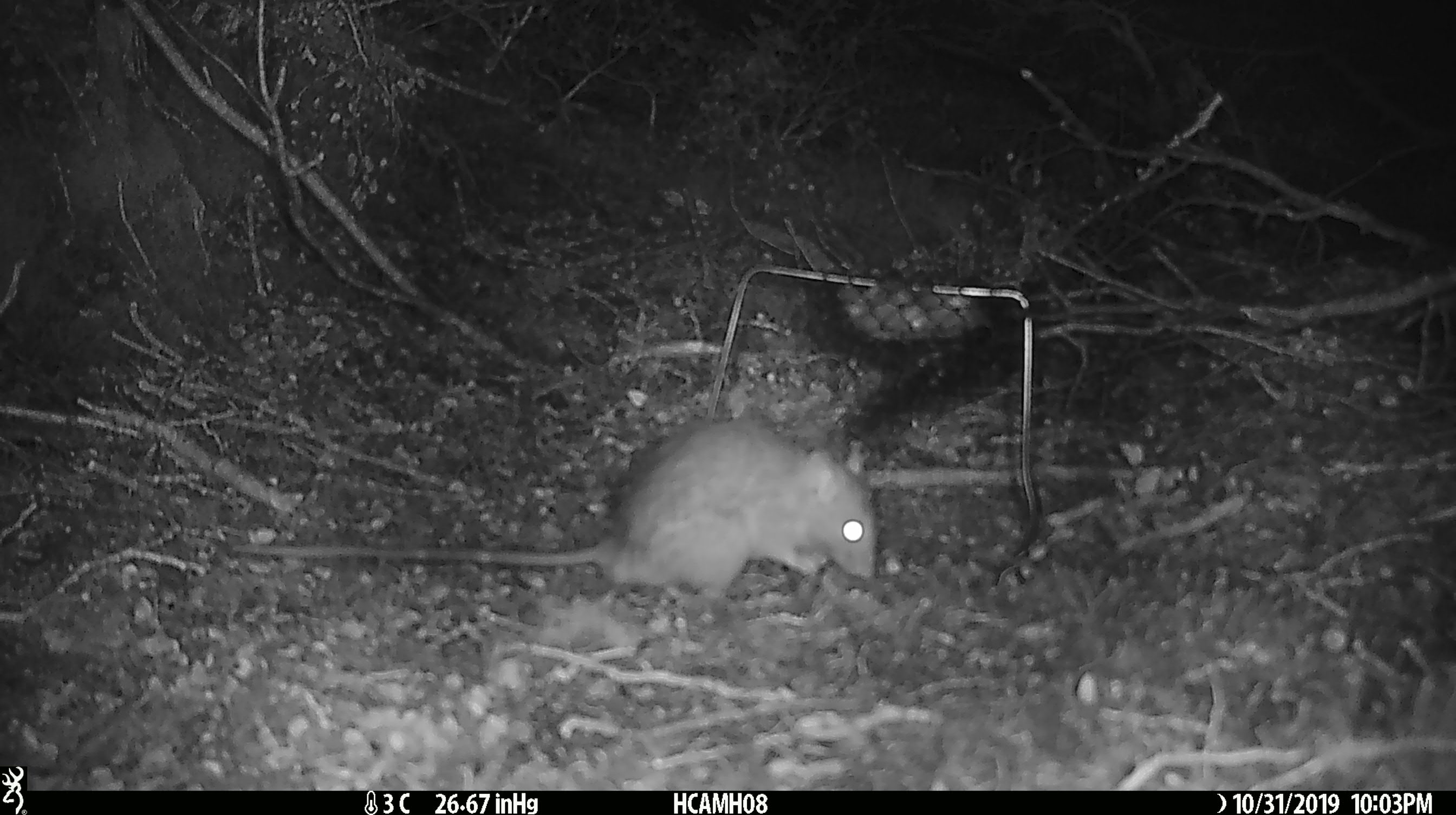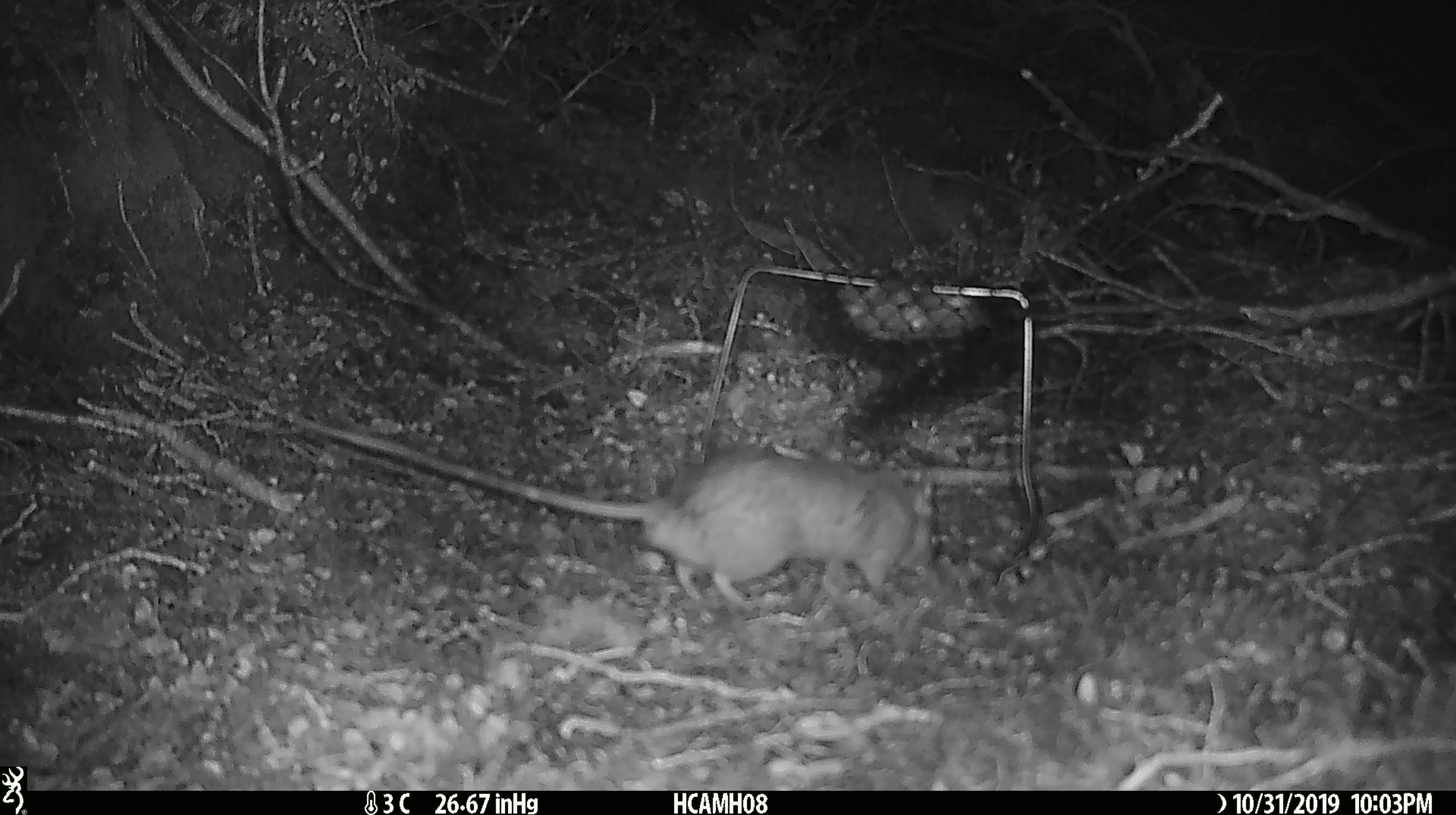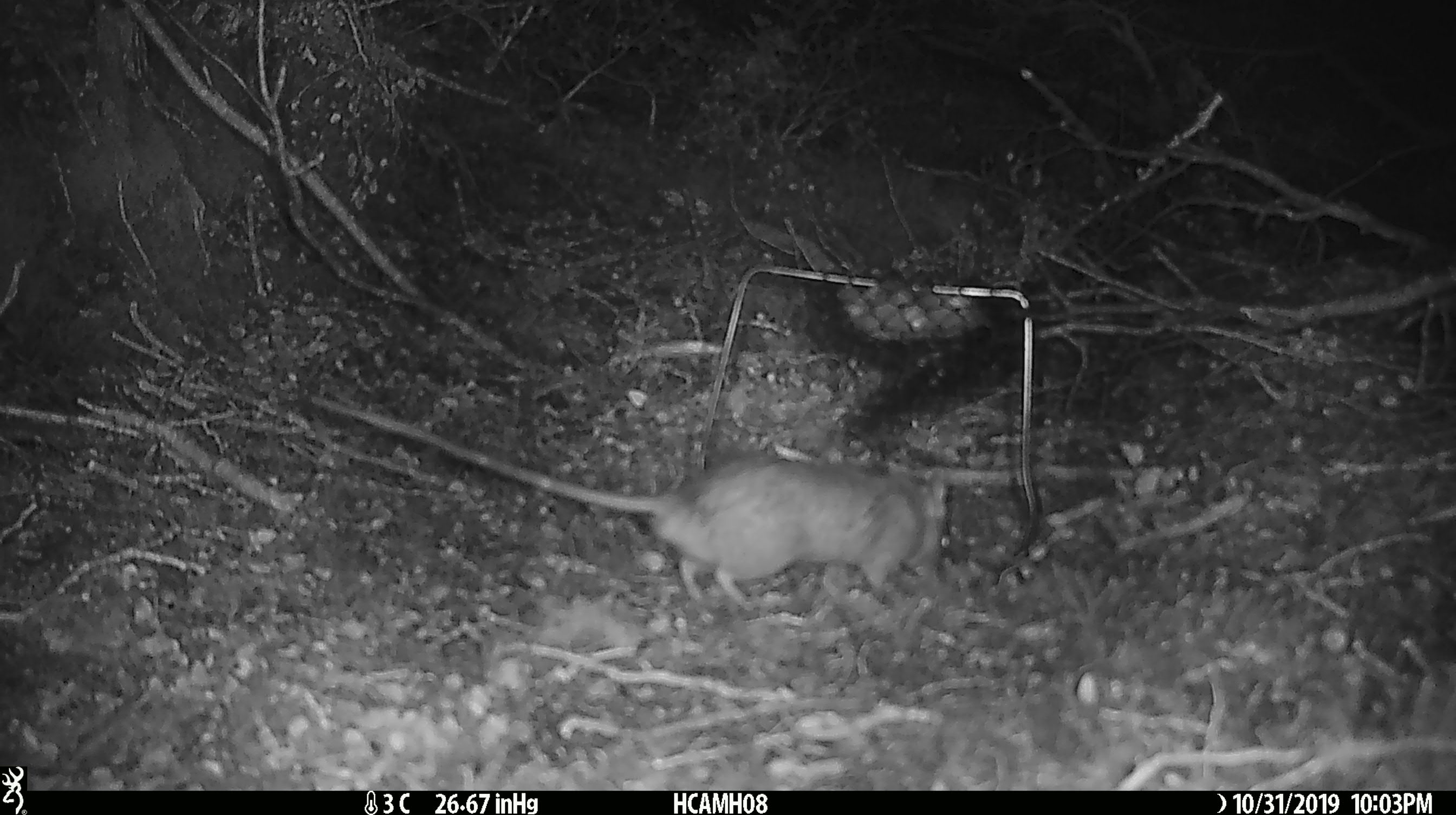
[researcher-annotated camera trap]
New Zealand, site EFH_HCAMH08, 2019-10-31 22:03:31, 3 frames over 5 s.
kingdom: Animalia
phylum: Chordata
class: Mammalia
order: Rodentia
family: Muridae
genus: Rattus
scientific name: Rattus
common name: rat